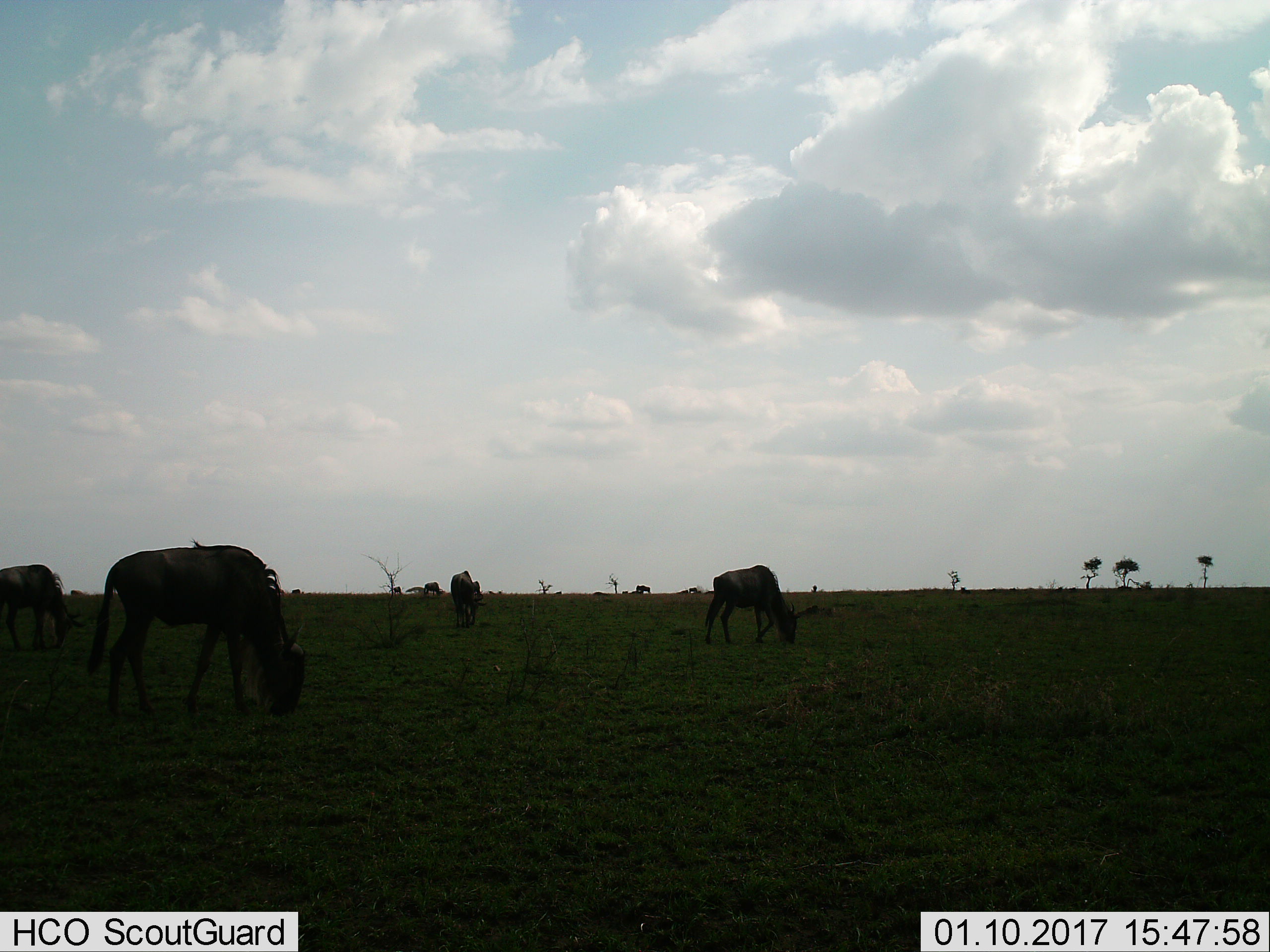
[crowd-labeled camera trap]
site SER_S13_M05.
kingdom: Animalia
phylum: Chordata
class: Mammalia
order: Artiodactyla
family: Bovidae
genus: Connochaetes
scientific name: Connochaetes taurinus taurinus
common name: blue wildebeest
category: wildebeestblue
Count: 6.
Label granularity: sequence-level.